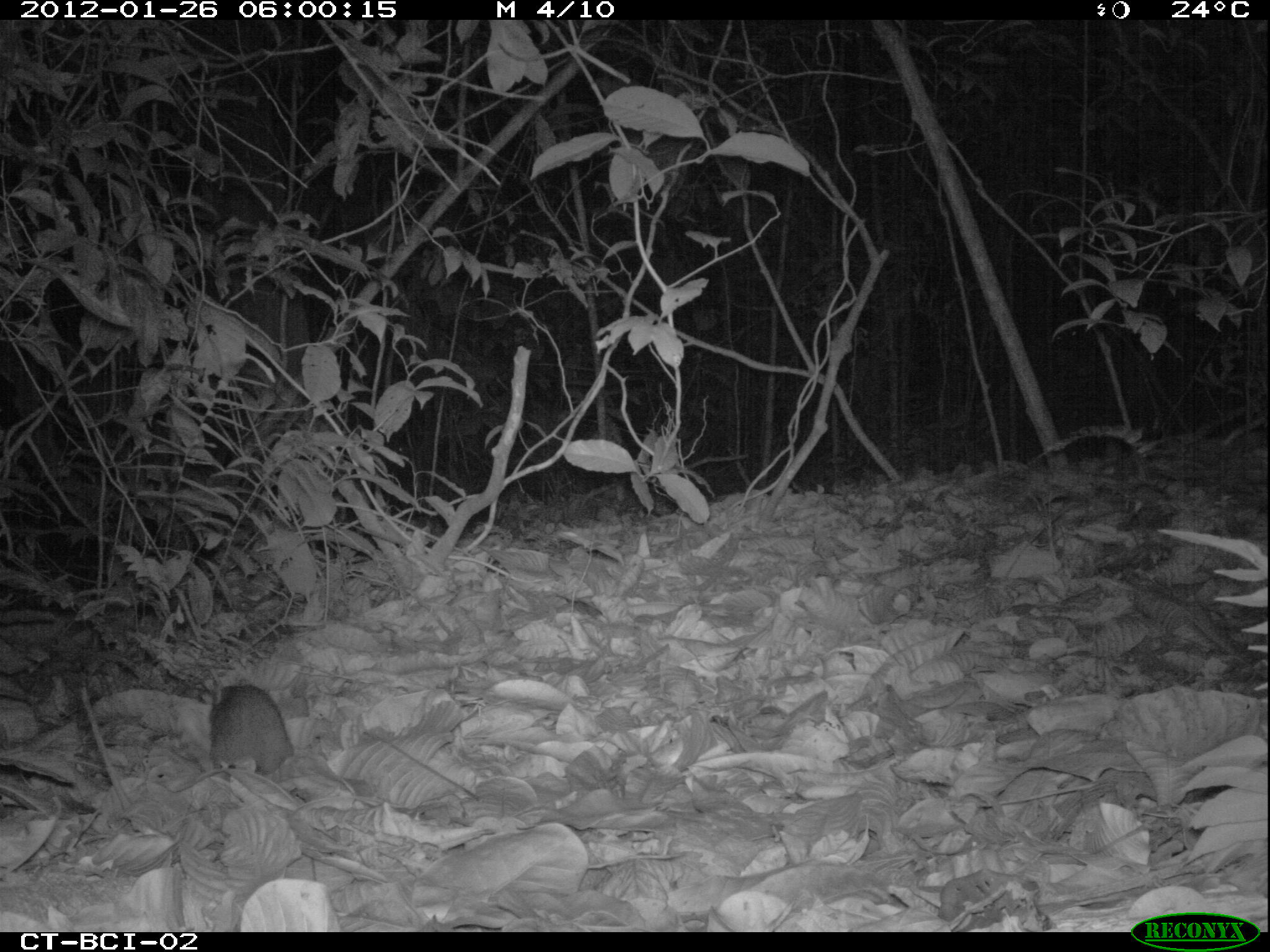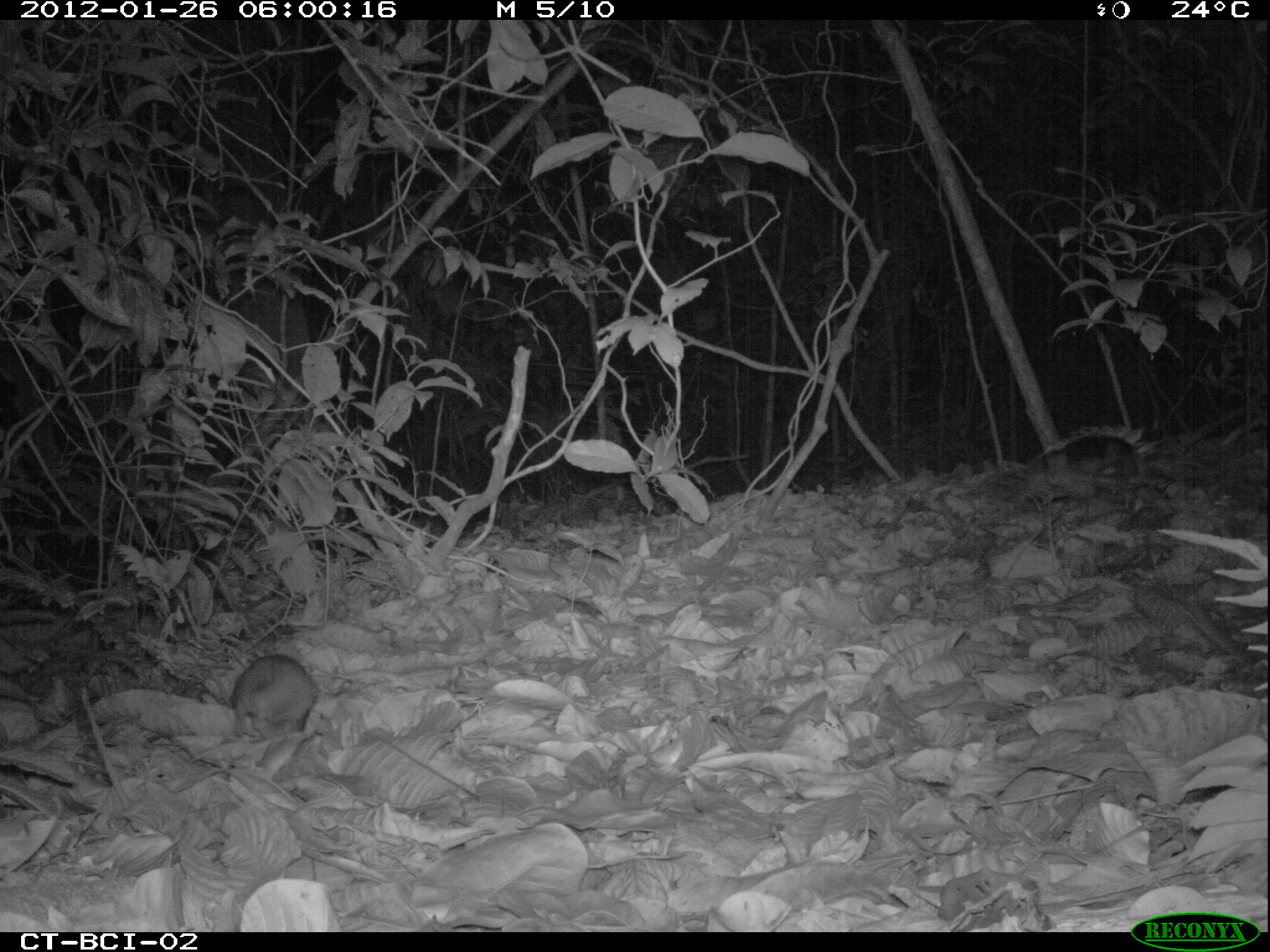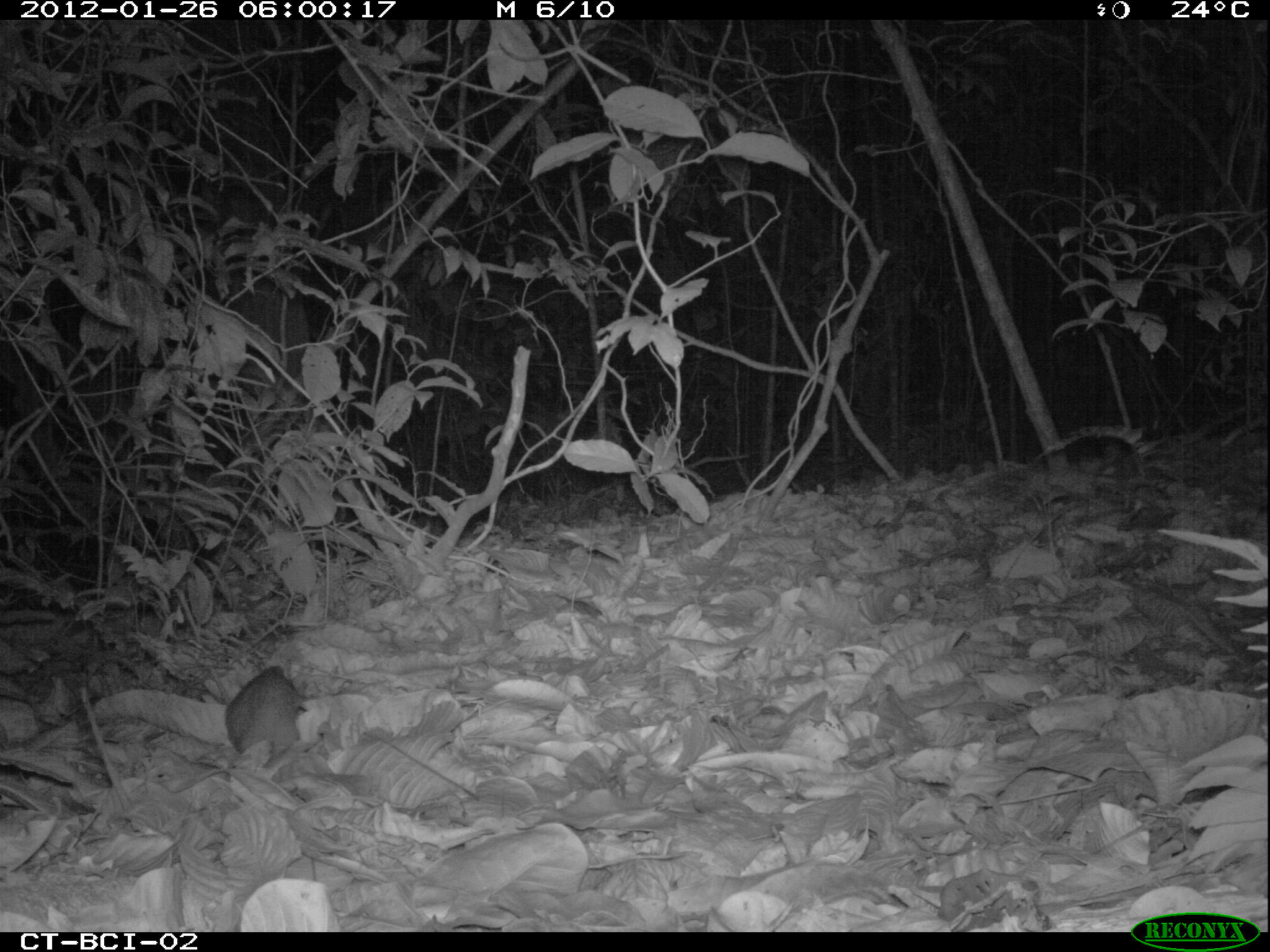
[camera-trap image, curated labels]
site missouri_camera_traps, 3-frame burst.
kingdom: Animalia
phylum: Chordata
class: Mammalia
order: Rodentia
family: Muridae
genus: Rattus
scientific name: Rattus praetor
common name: spiny rat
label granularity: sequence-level